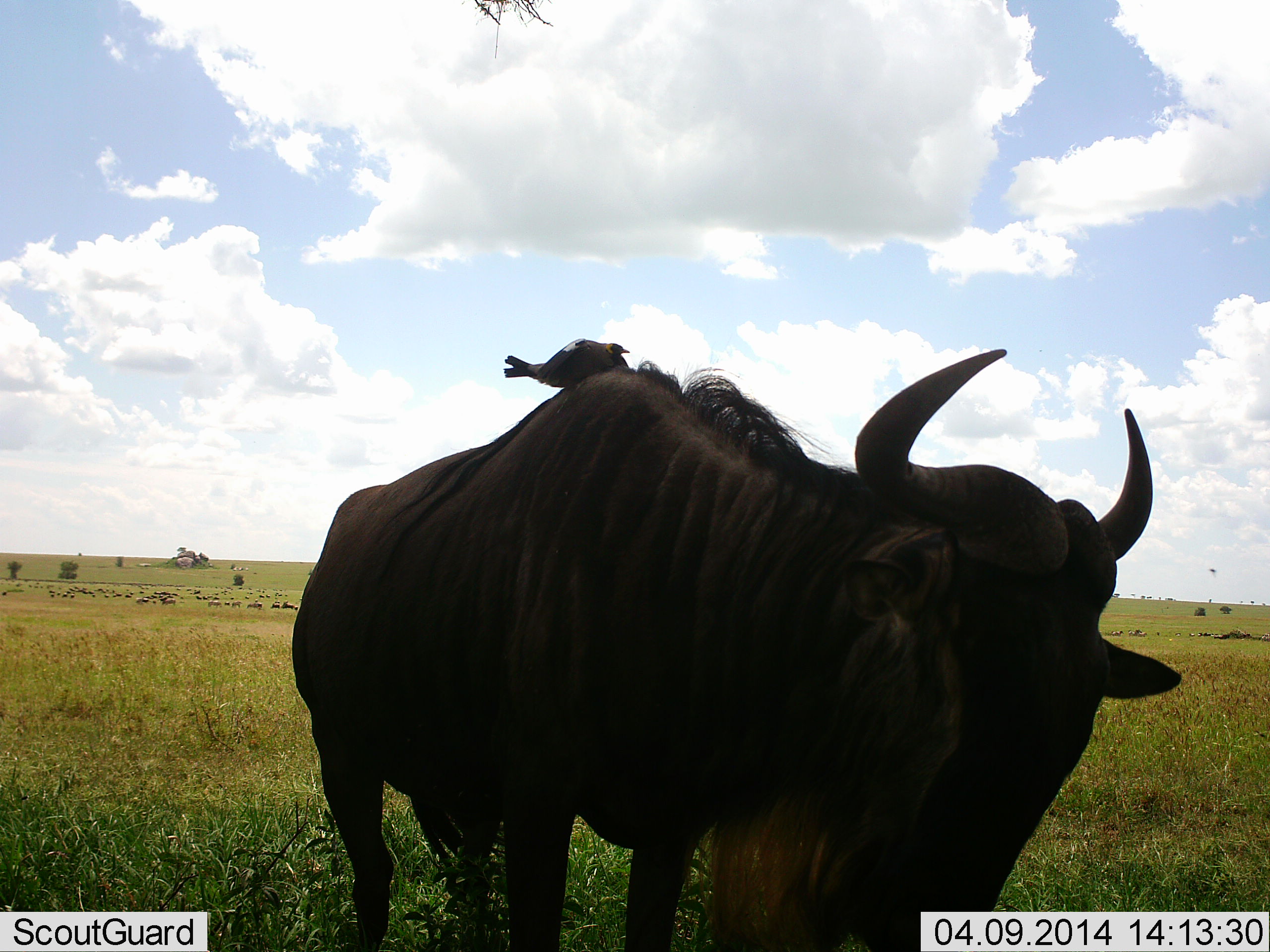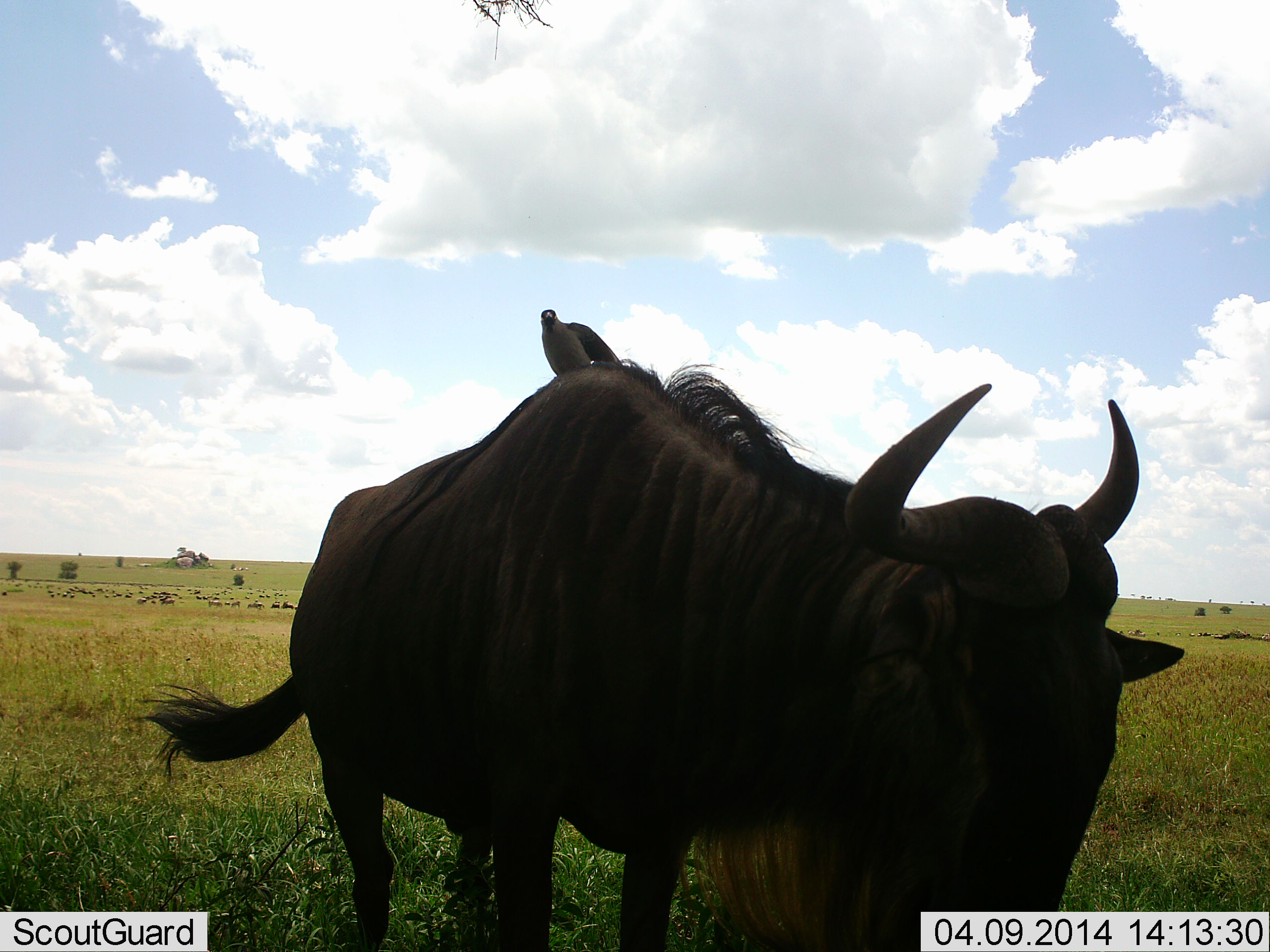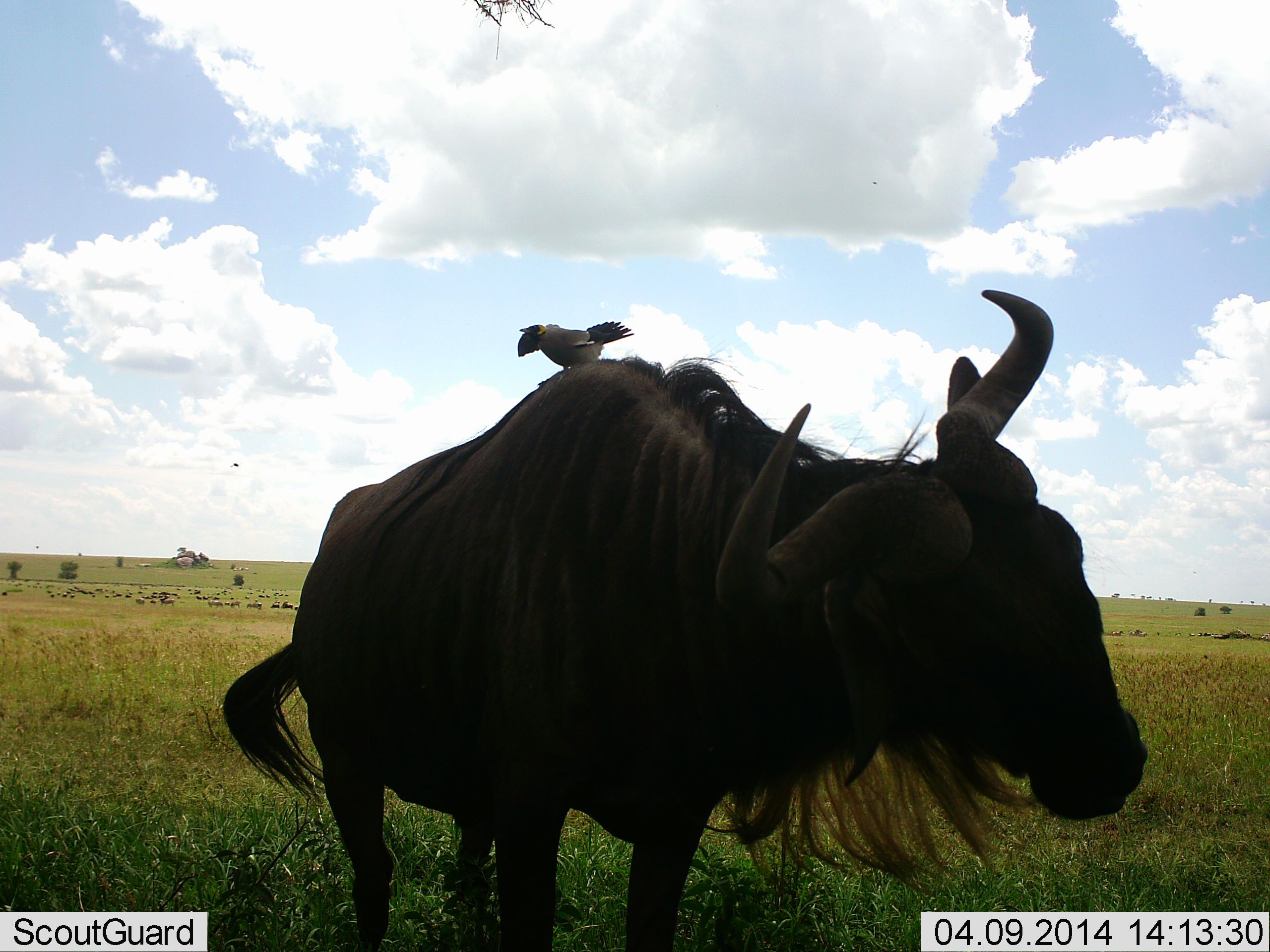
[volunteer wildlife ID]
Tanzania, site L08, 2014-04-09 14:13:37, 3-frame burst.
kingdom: Animalia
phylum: Chordata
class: Aves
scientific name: Aves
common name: bird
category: otherbird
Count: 1.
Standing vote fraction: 46%.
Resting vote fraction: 31%.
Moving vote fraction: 8%.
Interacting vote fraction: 15%.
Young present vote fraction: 0%.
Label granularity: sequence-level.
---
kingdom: Animalia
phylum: Chordata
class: Mammalia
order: Artiodactyla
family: Bovidae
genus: Connochaetes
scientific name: Connochaetes taurinus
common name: blue wildebeest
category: wildebeest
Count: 11-50.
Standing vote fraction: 92%.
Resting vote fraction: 23%.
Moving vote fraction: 23%.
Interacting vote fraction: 0%.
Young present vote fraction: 0%.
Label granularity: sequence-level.